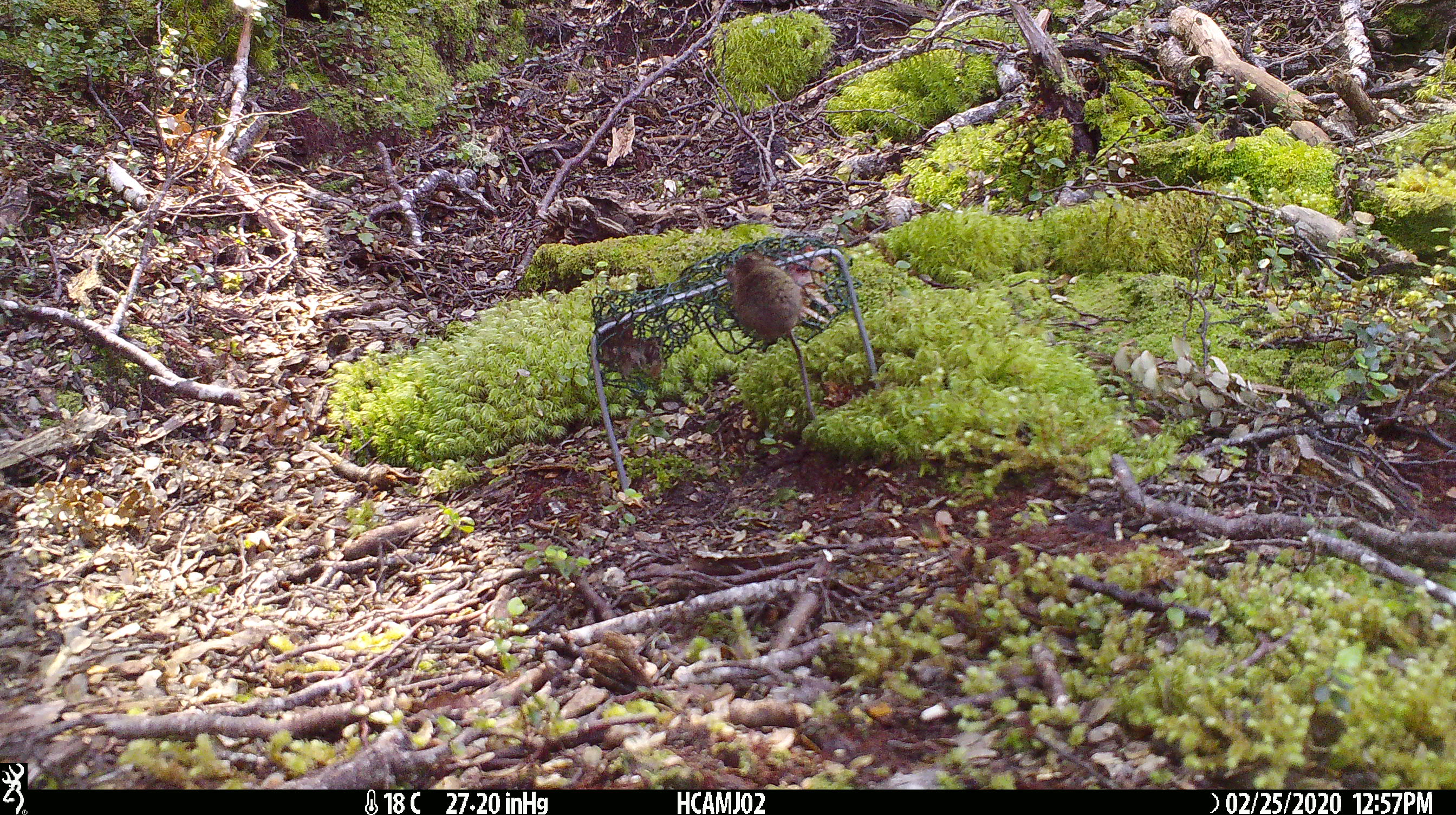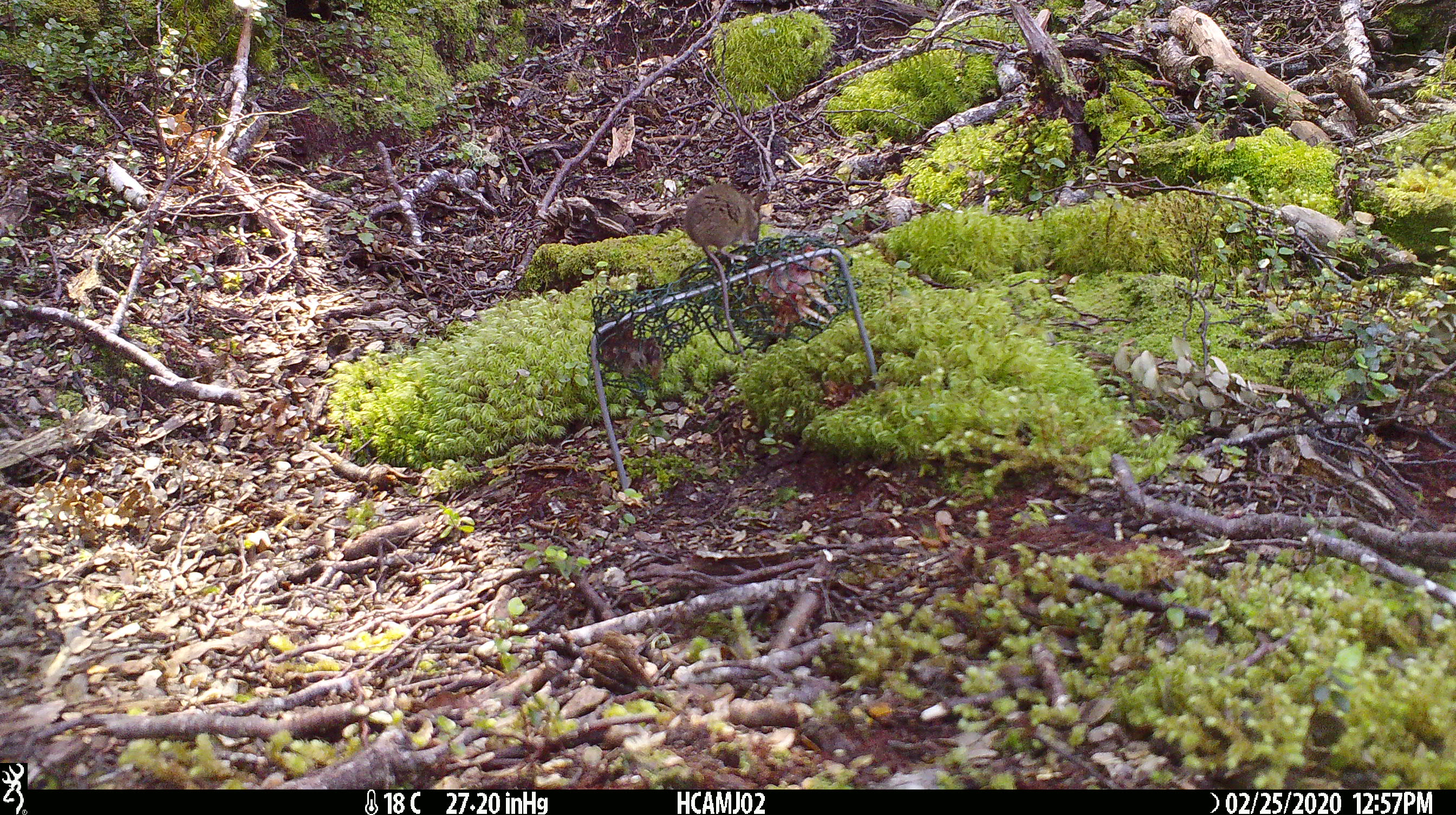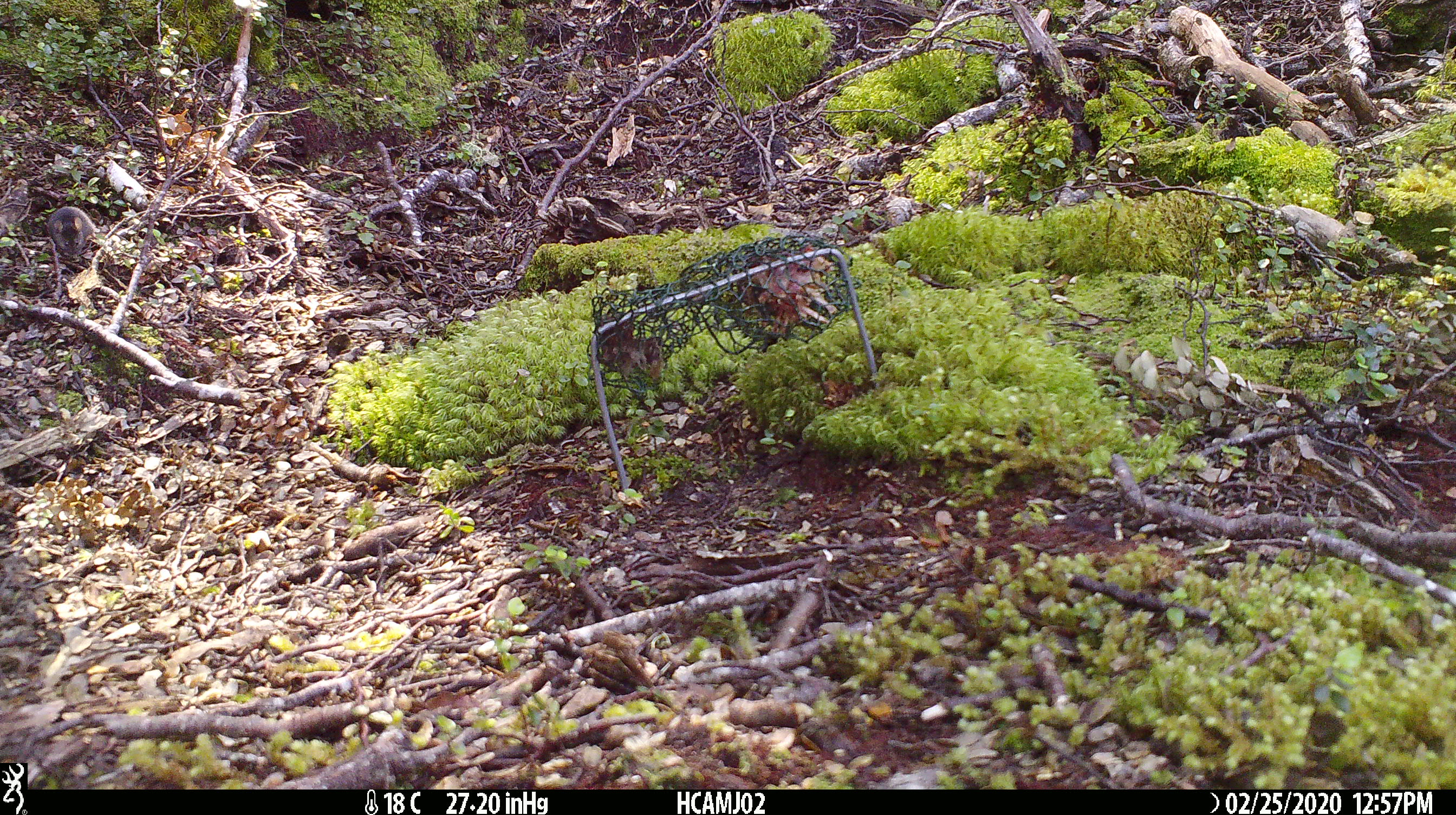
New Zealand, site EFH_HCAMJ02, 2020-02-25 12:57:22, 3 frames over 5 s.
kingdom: Animalia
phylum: Chordata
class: Mammalia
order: Rodentia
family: Muridae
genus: Mus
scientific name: Mus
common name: mouse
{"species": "mouse (Mus)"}